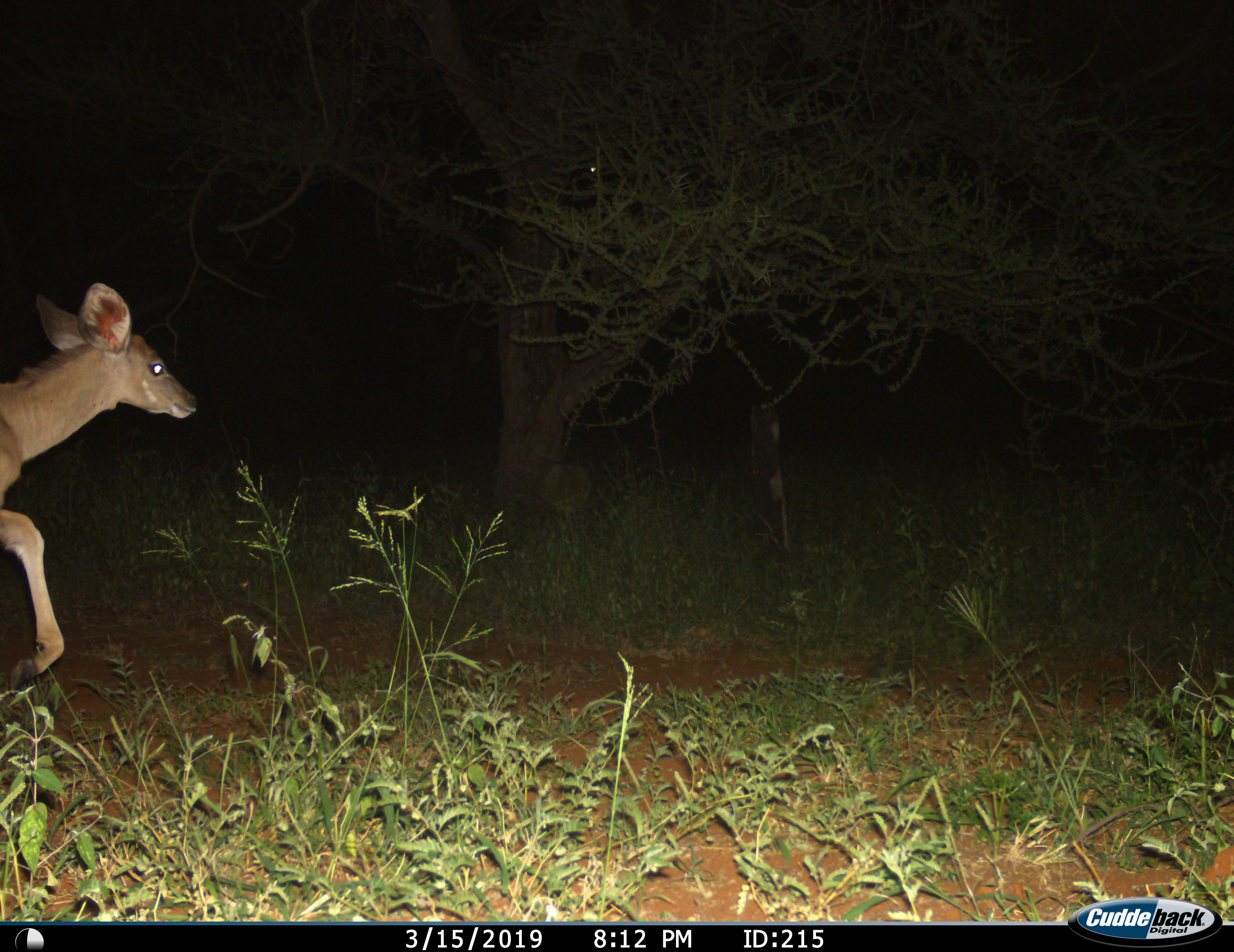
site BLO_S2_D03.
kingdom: Animalia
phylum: Chordata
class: Mammalia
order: Artiodactyla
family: Bovidae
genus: Aepyceros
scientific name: Aepyceros melampus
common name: impala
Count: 1.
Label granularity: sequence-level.